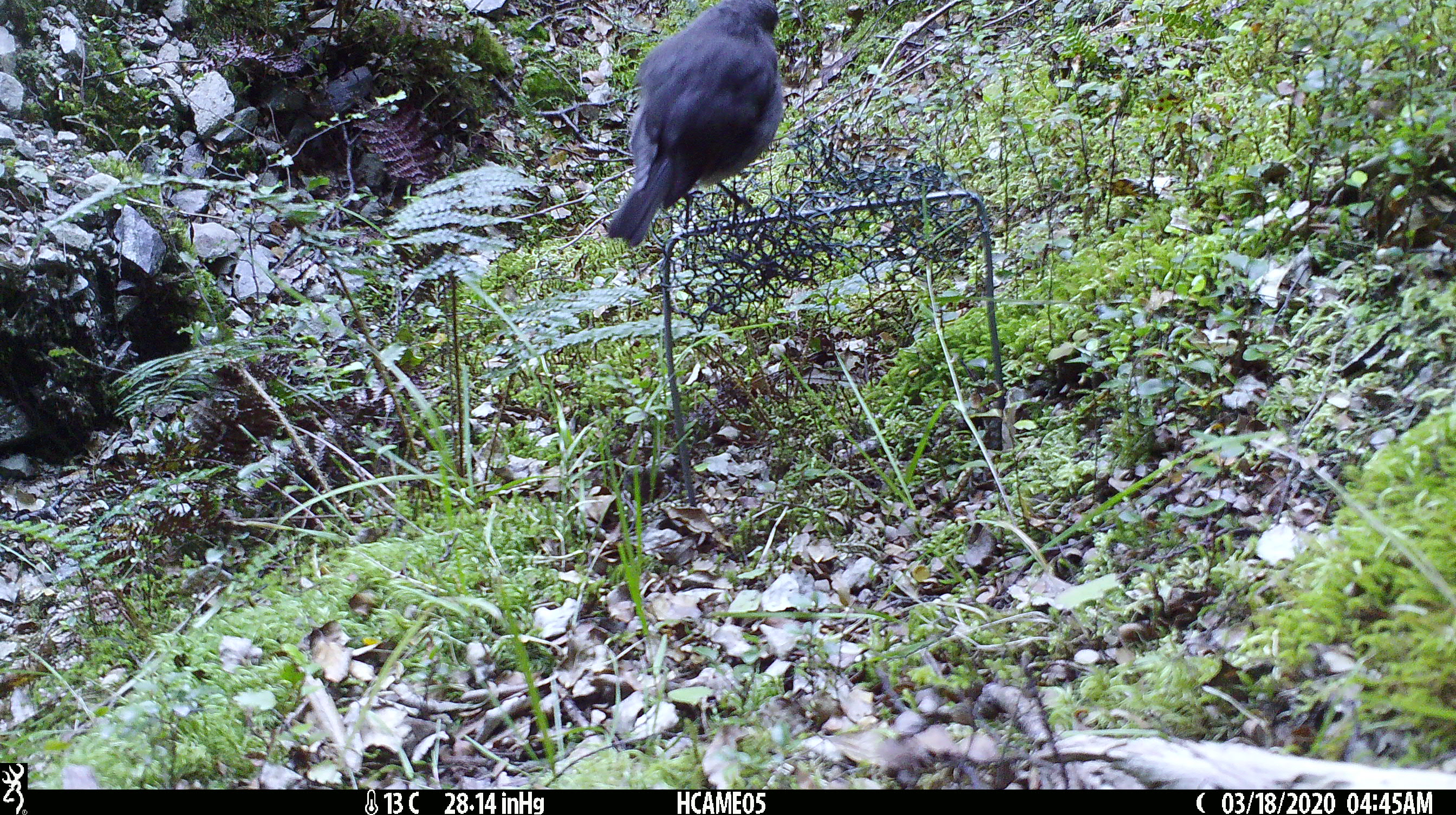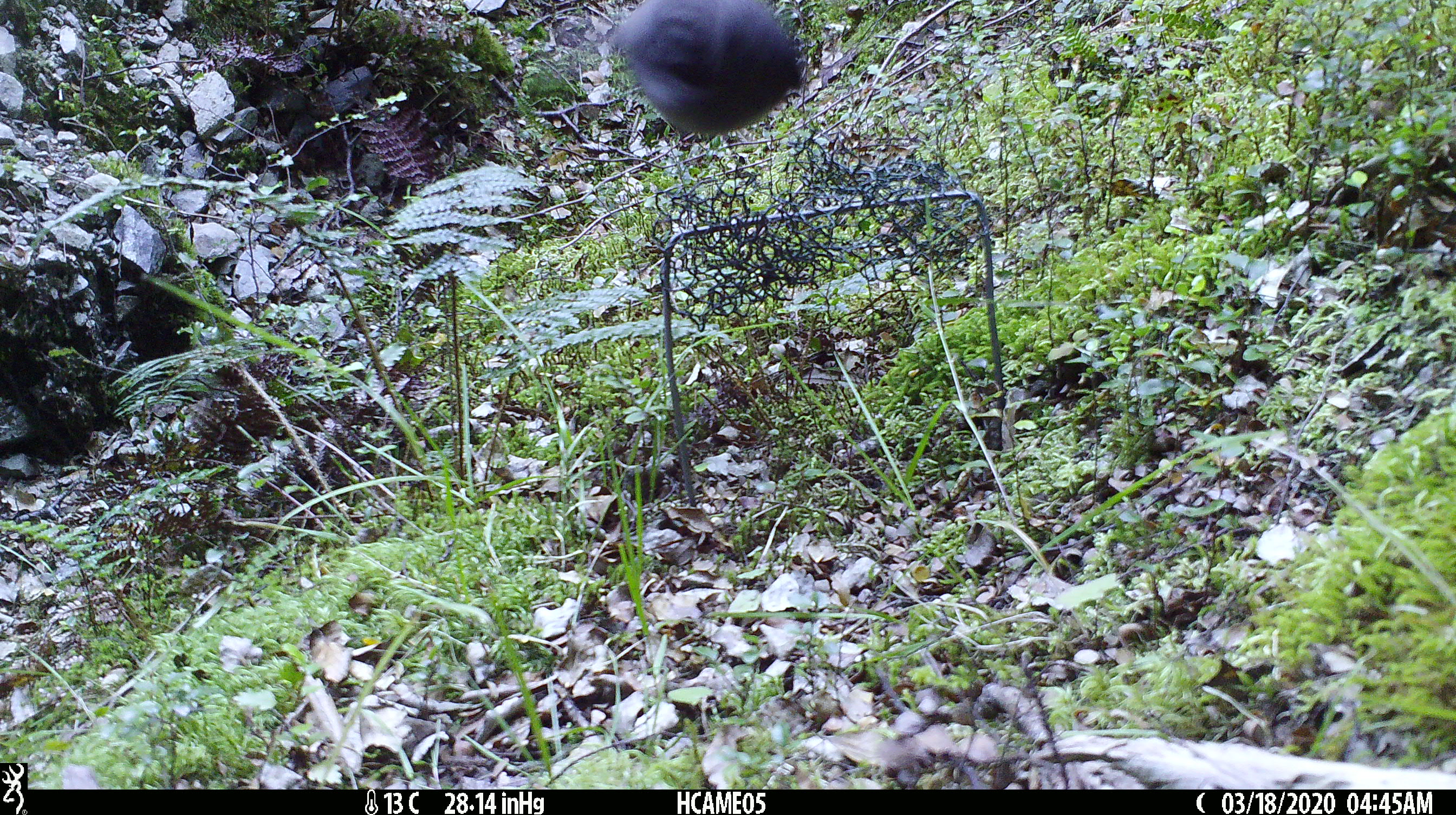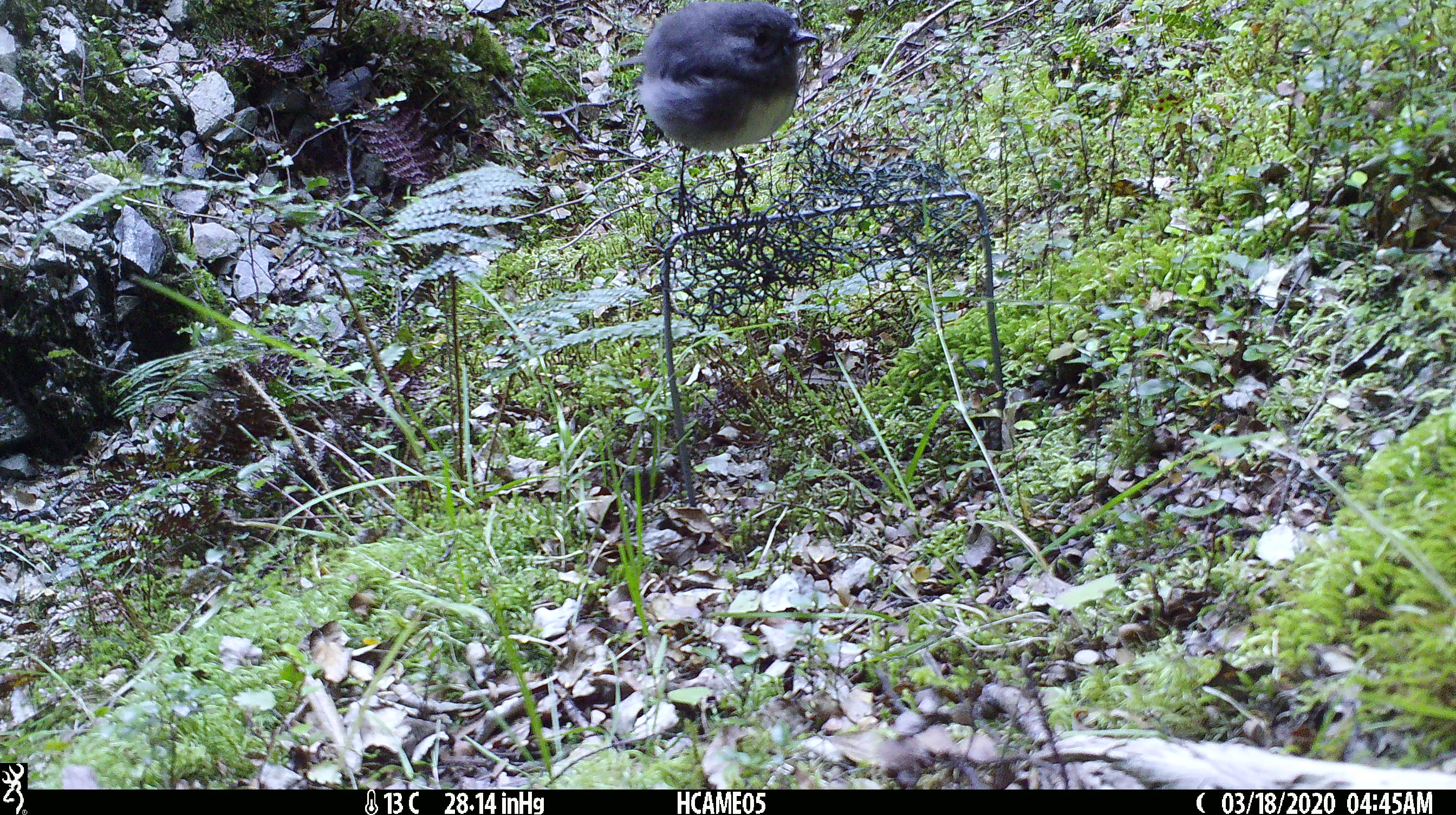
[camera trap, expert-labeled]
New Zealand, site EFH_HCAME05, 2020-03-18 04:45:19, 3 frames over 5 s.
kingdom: Animalia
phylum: Chordata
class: Aves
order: Passeriformes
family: Petroicidae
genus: Petroica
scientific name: Petroica australis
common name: new zealand robin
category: robin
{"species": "robin (new zealand robin) (Petroica australis)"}